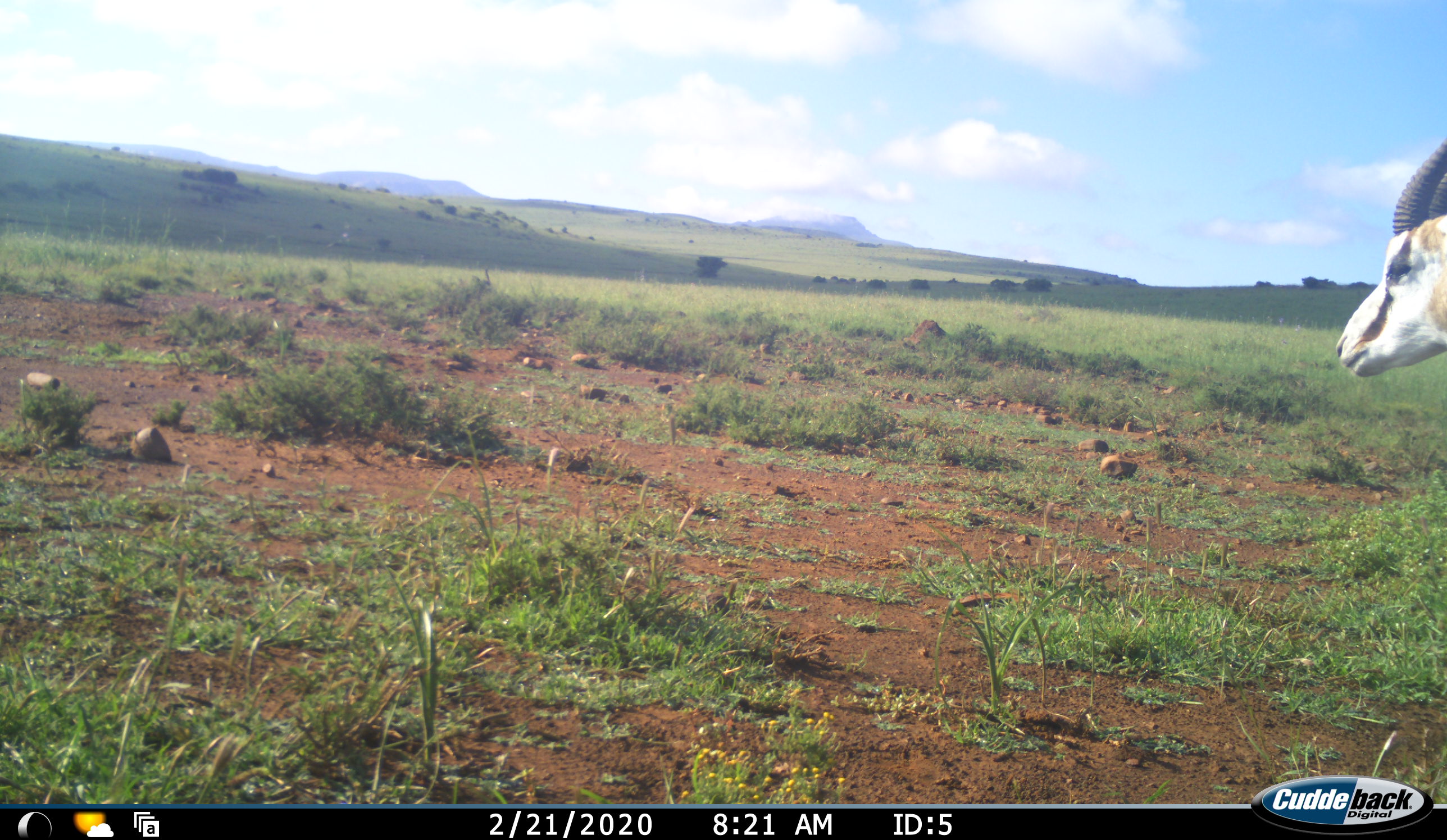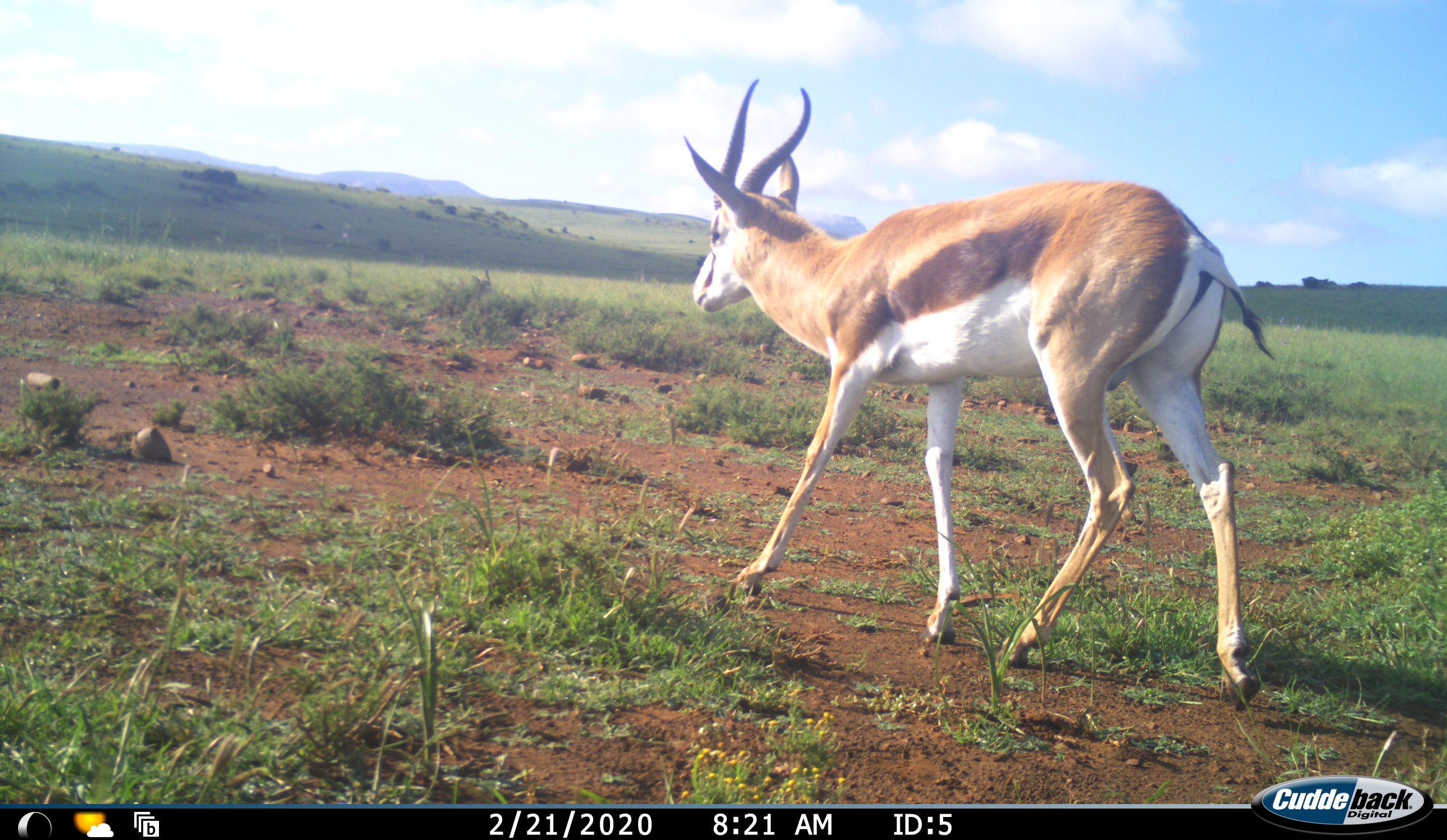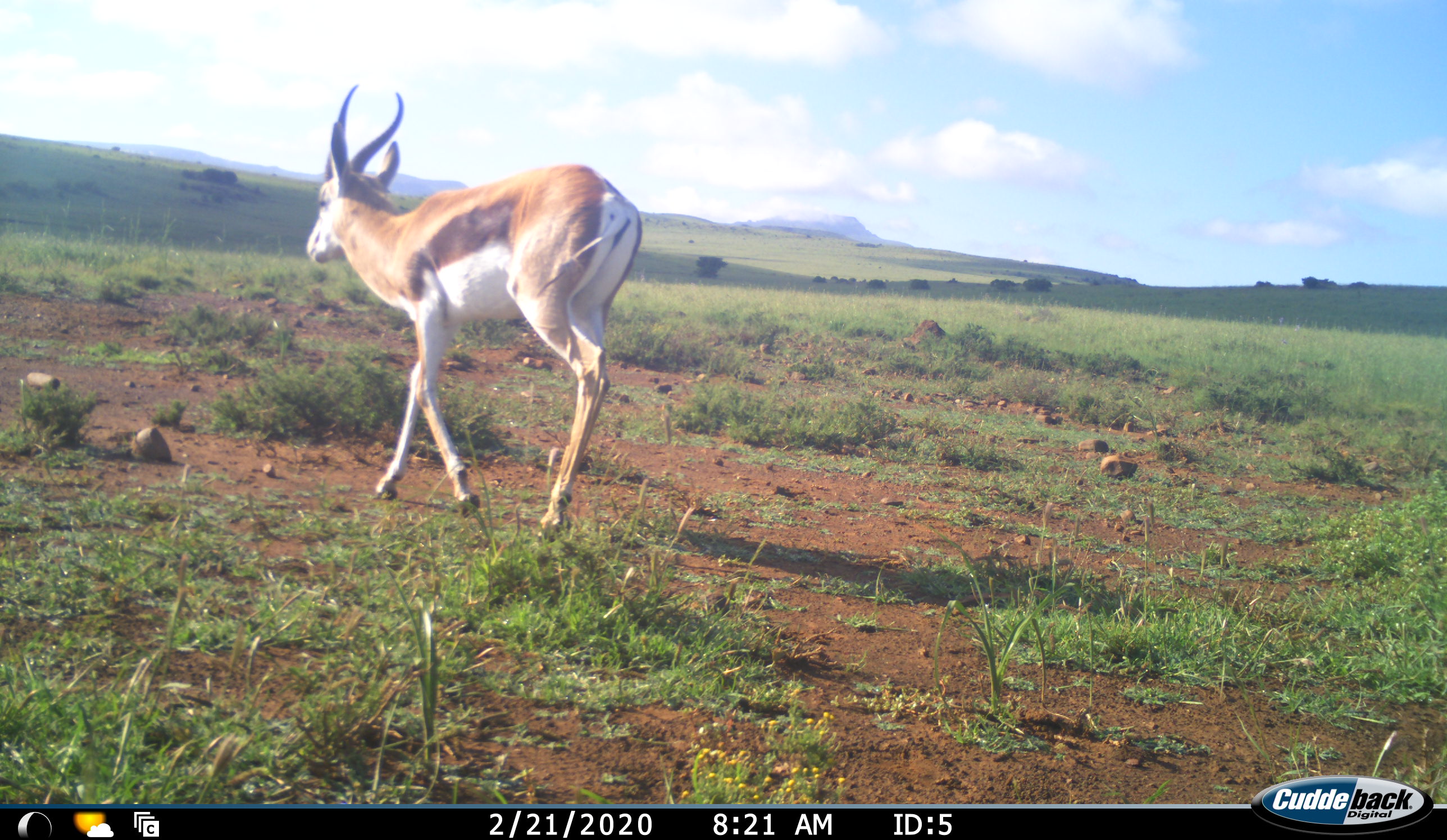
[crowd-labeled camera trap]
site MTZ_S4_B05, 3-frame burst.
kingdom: Animalia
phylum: Chordata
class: Mammalia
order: Artiodactyla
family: Bovidae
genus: Antidorcas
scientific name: Antidorcas marsupialis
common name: springbok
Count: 1.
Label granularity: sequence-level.